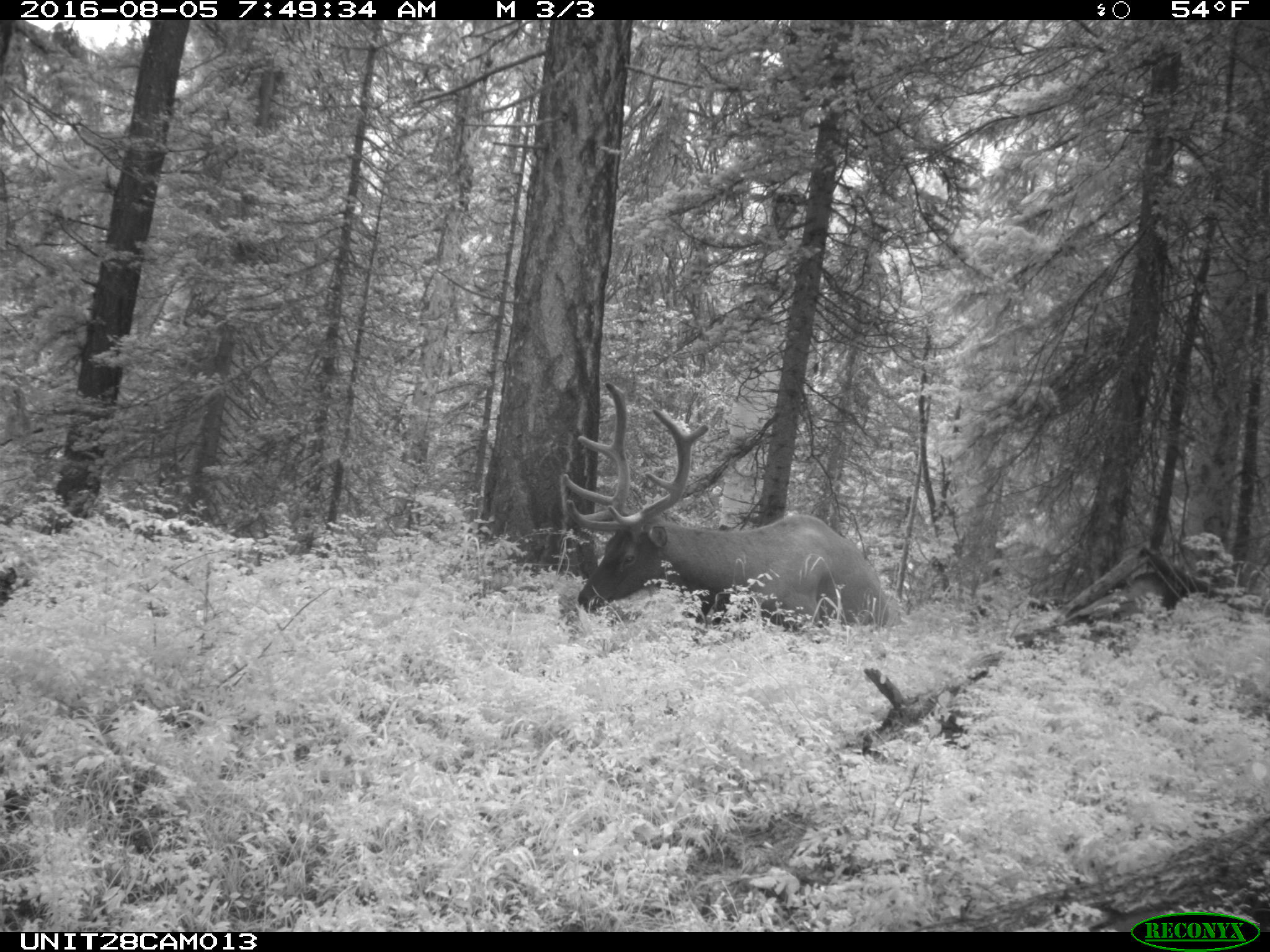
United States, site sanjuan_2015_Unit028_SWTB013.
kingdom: Animalia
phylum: Chordata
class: Mammalia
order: Artiodactyla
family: Cervidae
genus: Cervus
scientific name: Cervus elaphus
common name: red deer